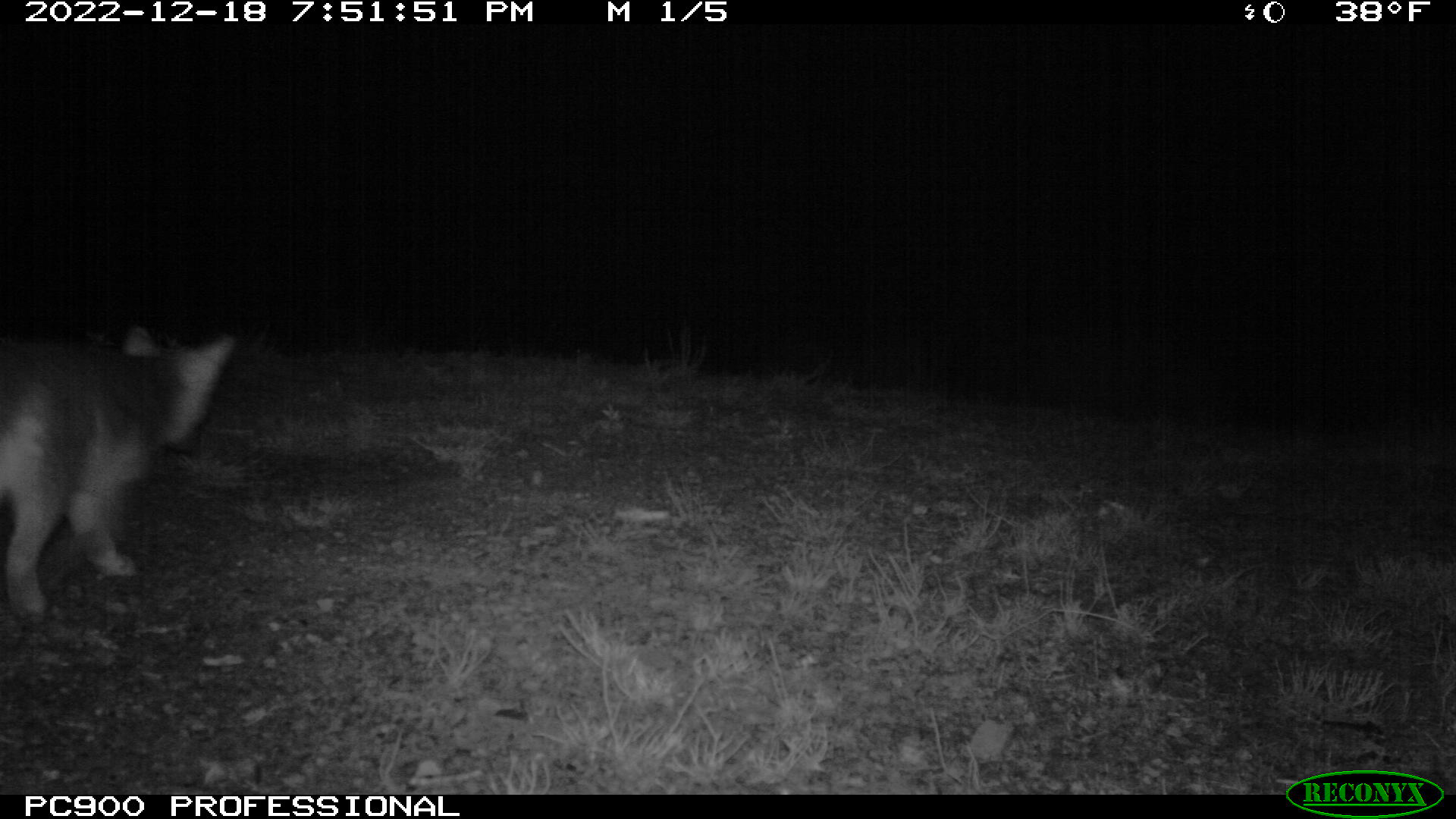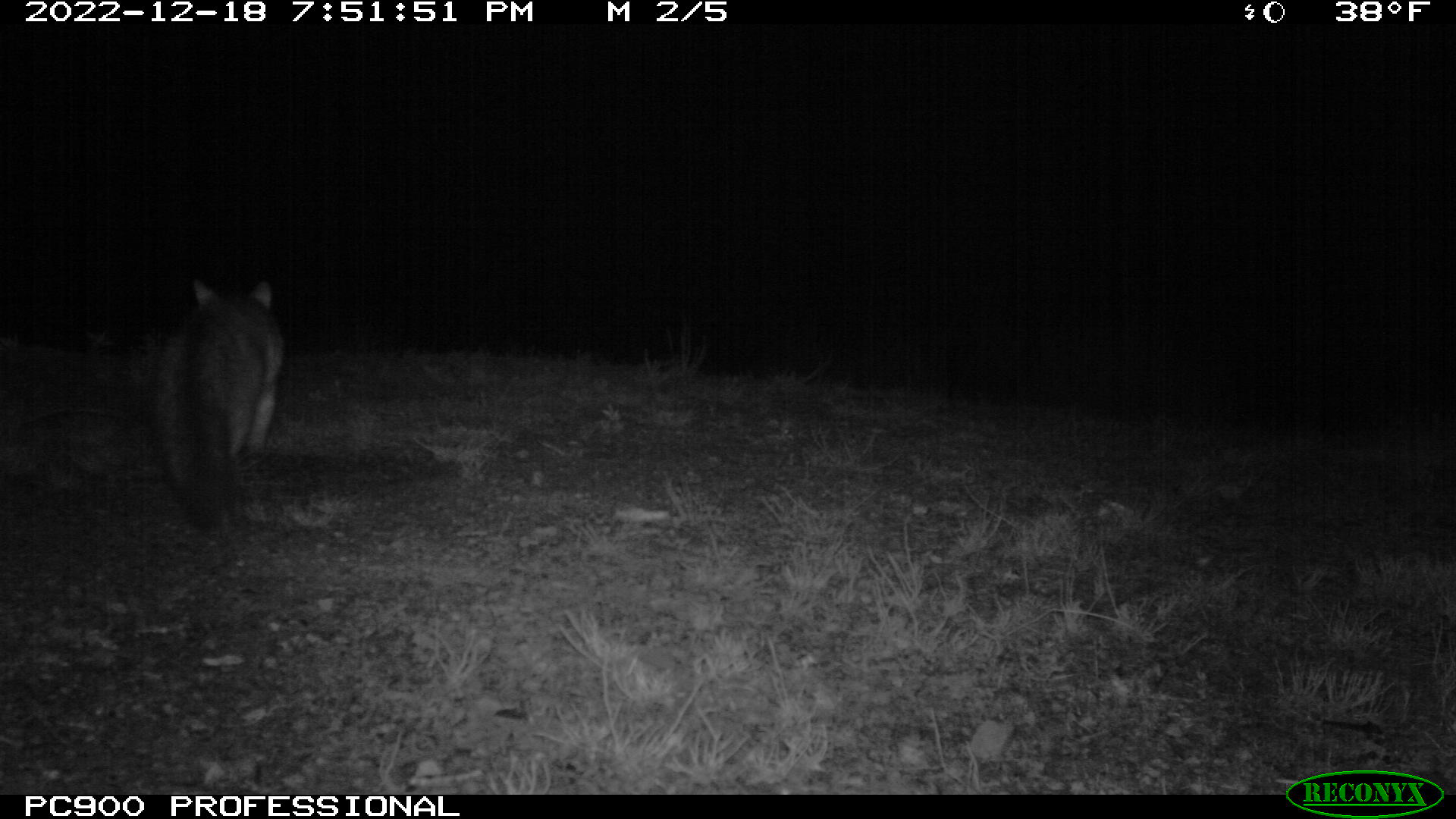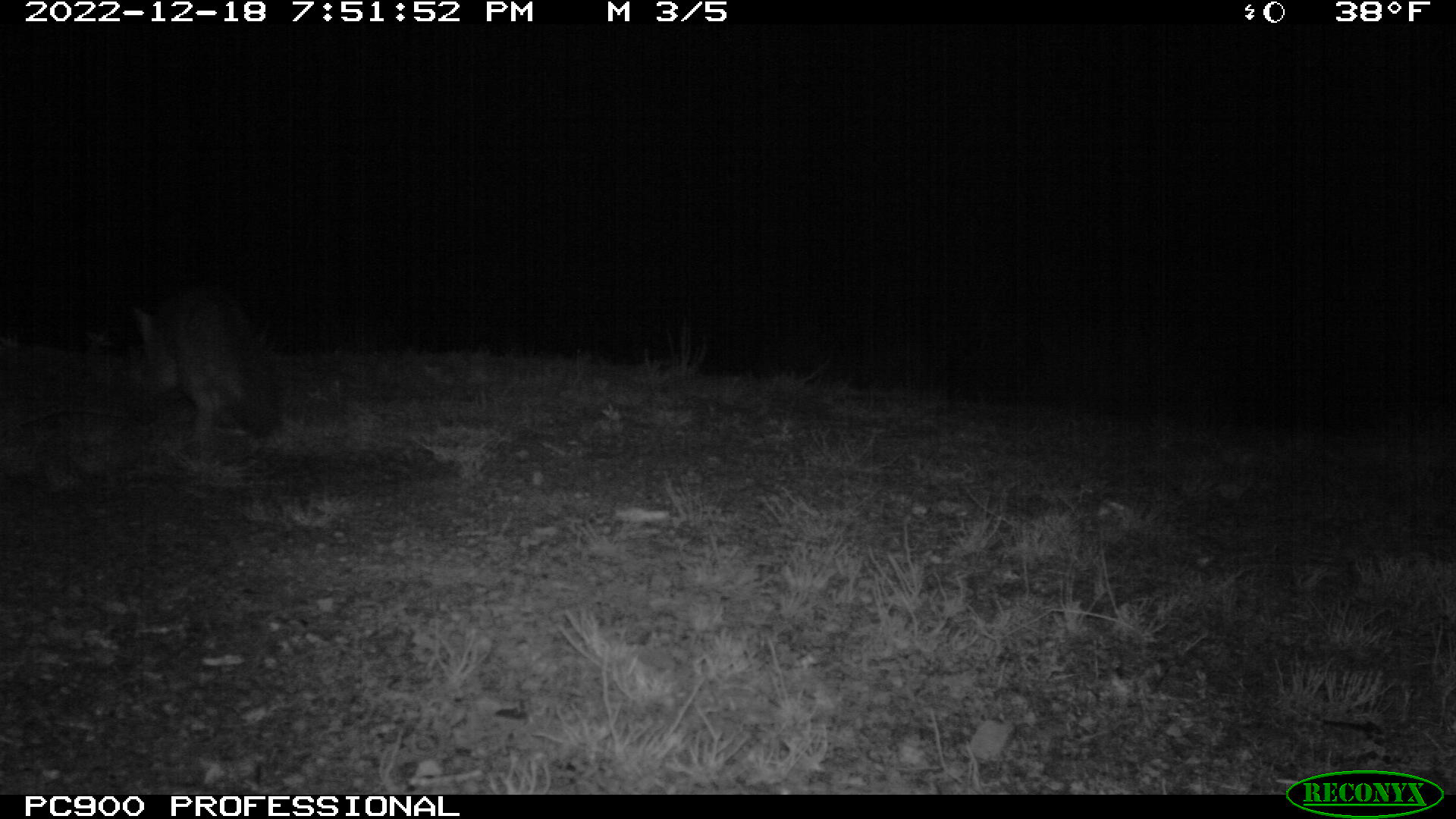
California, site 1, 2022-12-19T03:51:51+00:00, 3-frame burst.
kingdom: Animalia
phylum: Chordata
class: Mammalia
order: Carnivora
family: Canidae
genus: Urocyon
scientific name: Urocyon cinereoargenteus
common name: gray fox